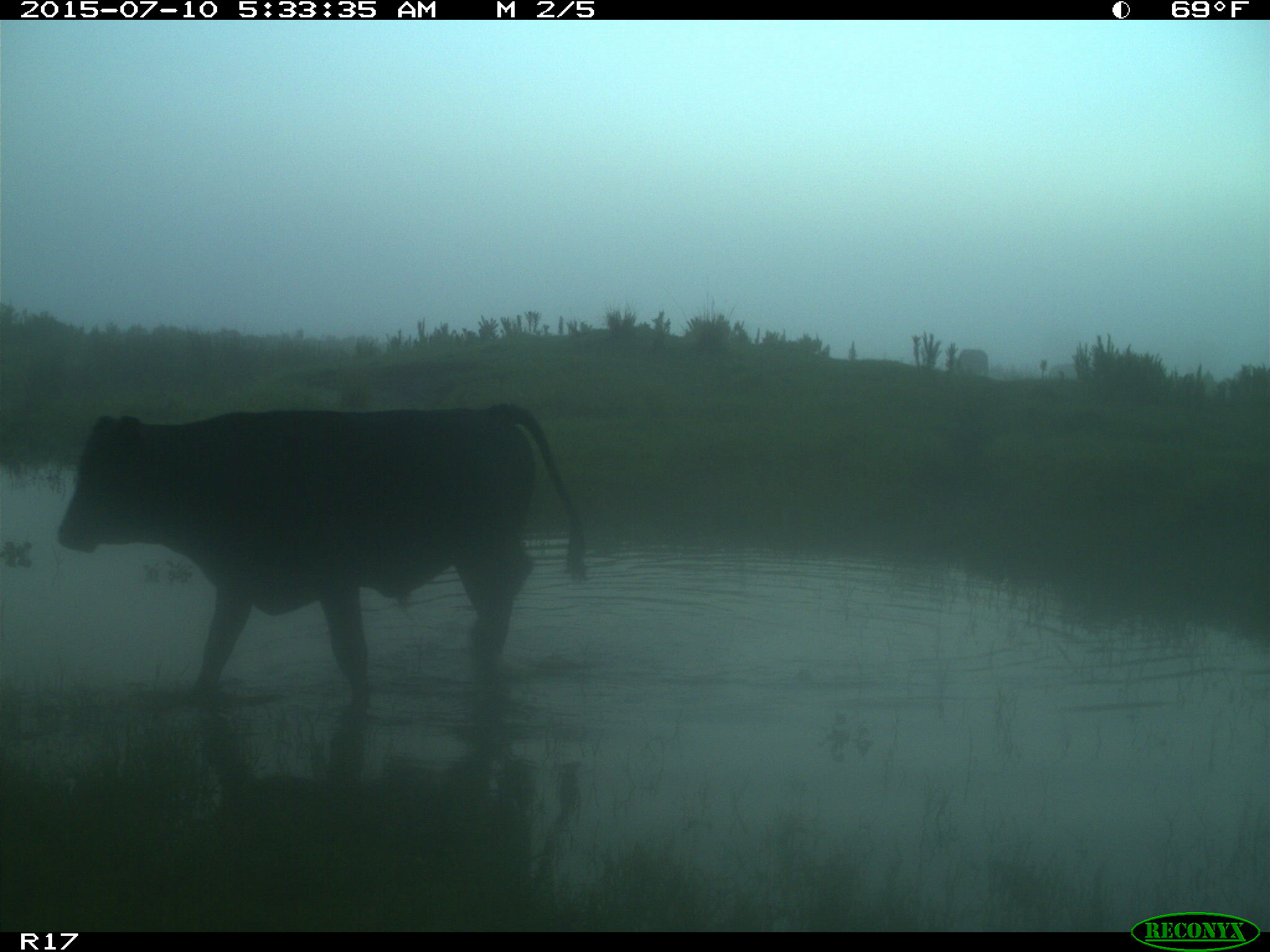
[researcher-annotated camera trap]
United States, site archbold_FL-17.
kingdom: Animalia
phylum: Chordata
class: Mammalia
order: Artiodactyla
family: Bovidae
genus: Bos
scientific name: Bos taurus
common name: domestic cow